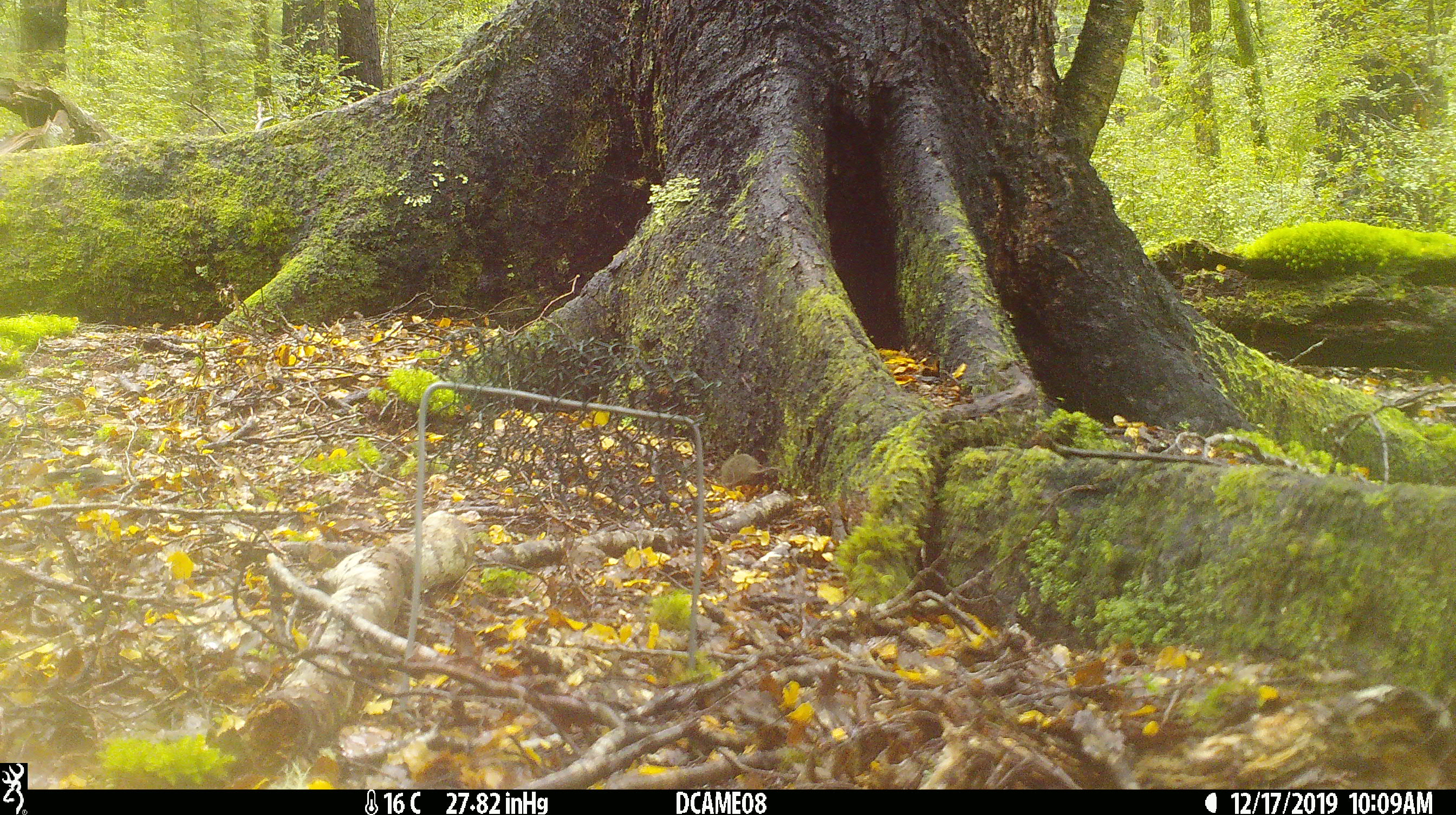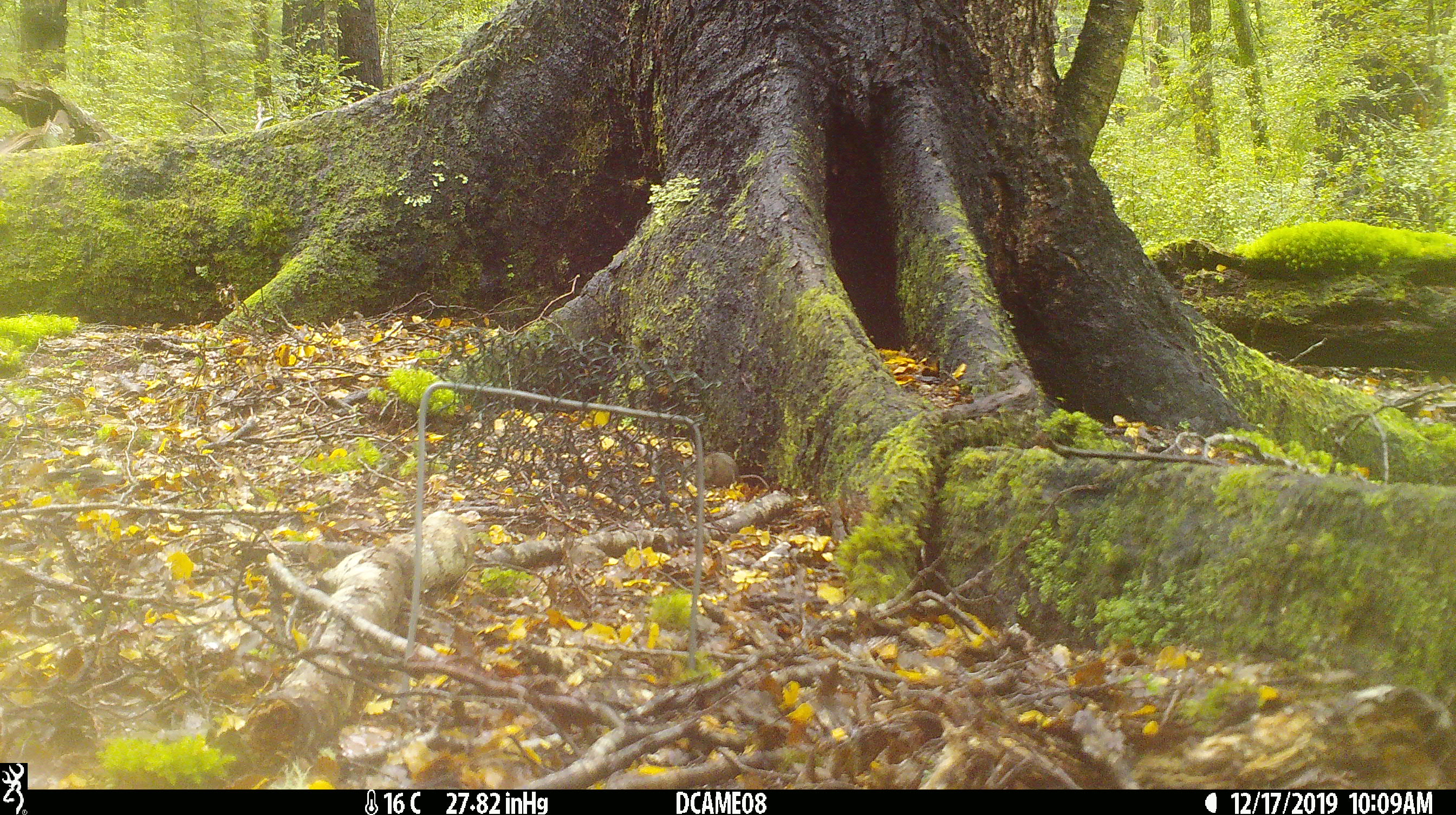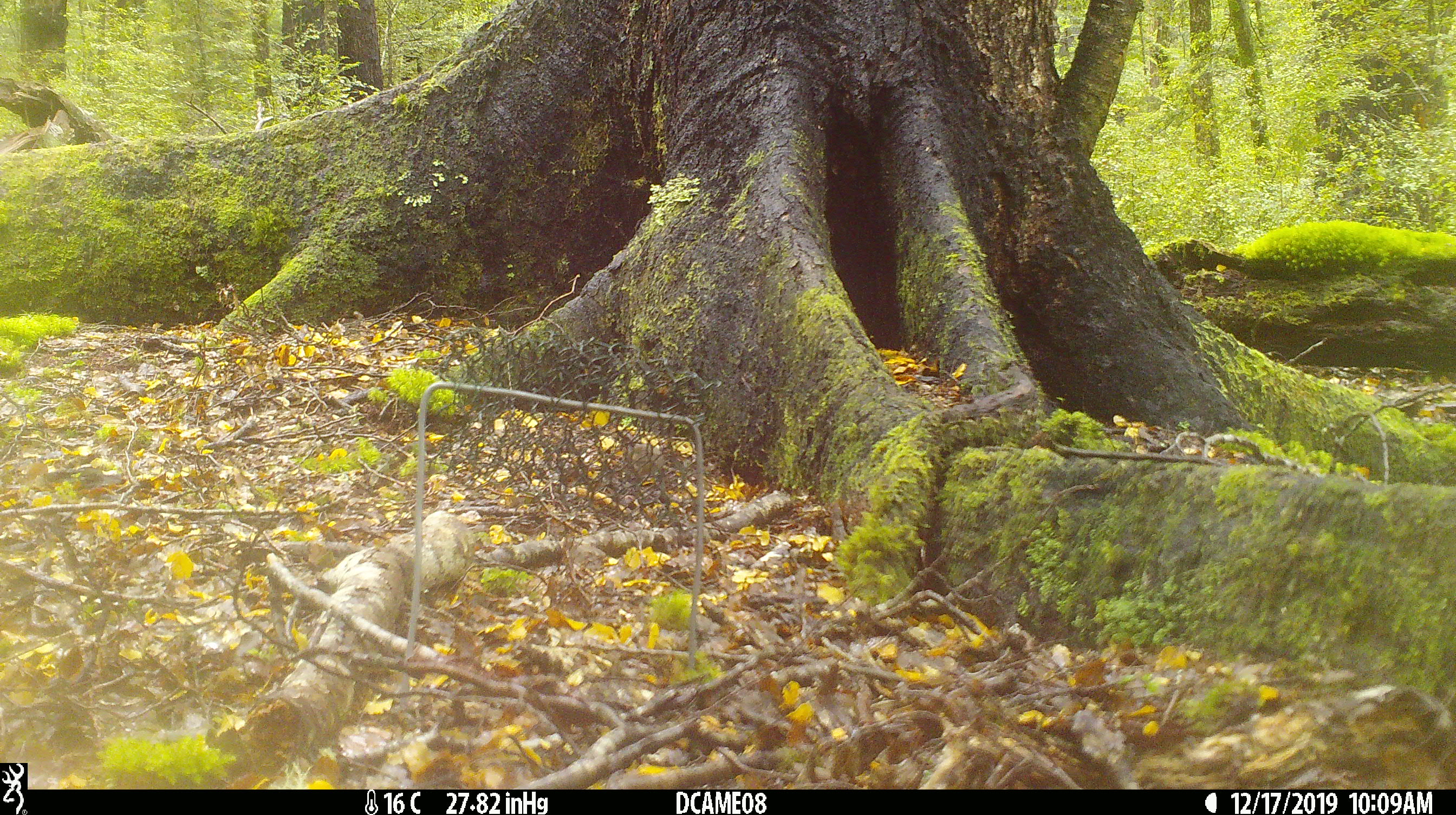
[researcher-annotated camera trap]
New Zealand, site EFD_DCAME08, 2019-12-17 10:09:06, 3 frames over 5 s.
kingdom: Animalia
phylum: Chordata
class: Mammalia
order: Rodentia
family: Muridae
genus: Mus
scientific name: Mus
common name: mouse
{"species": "mouse (Mus)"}